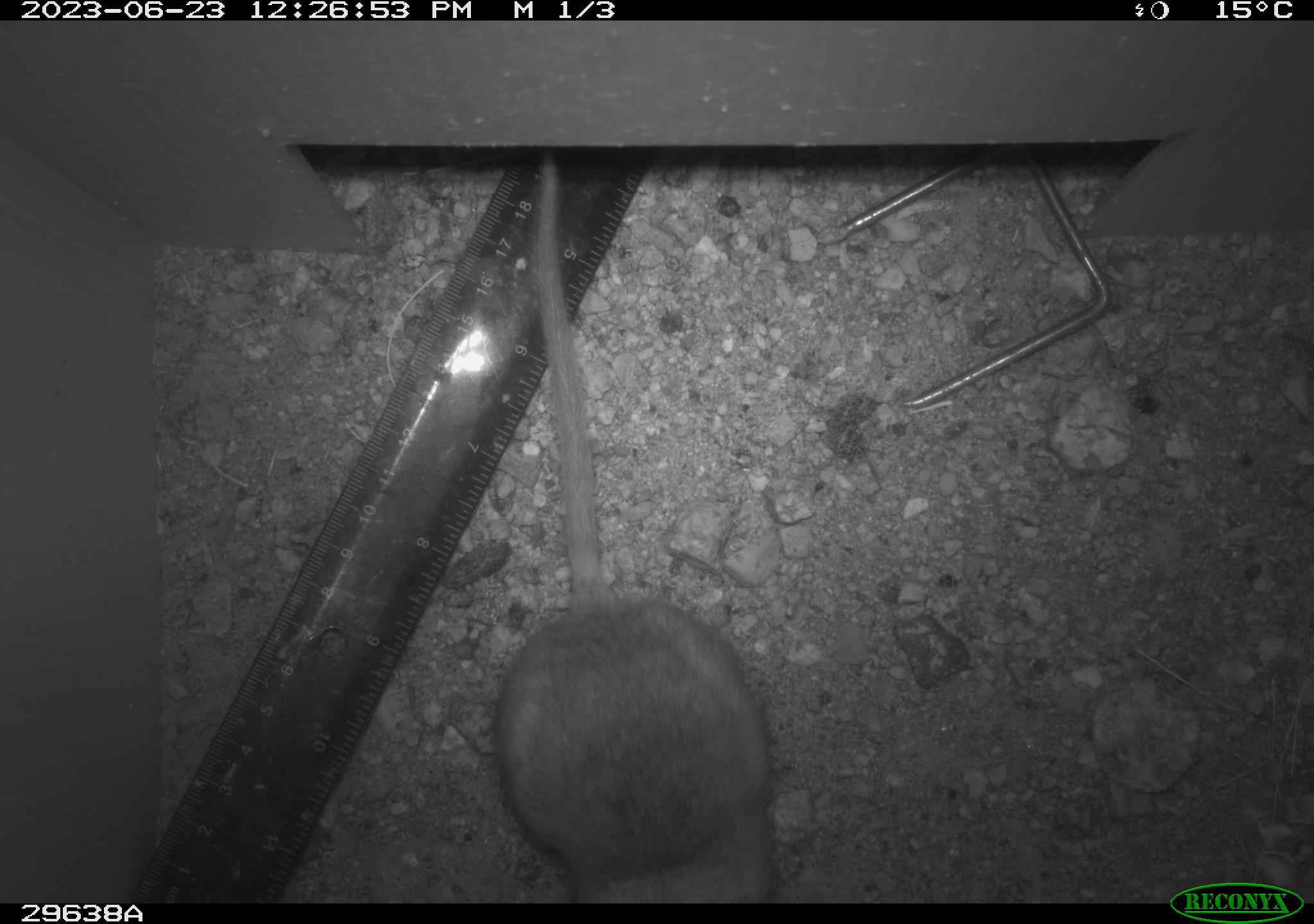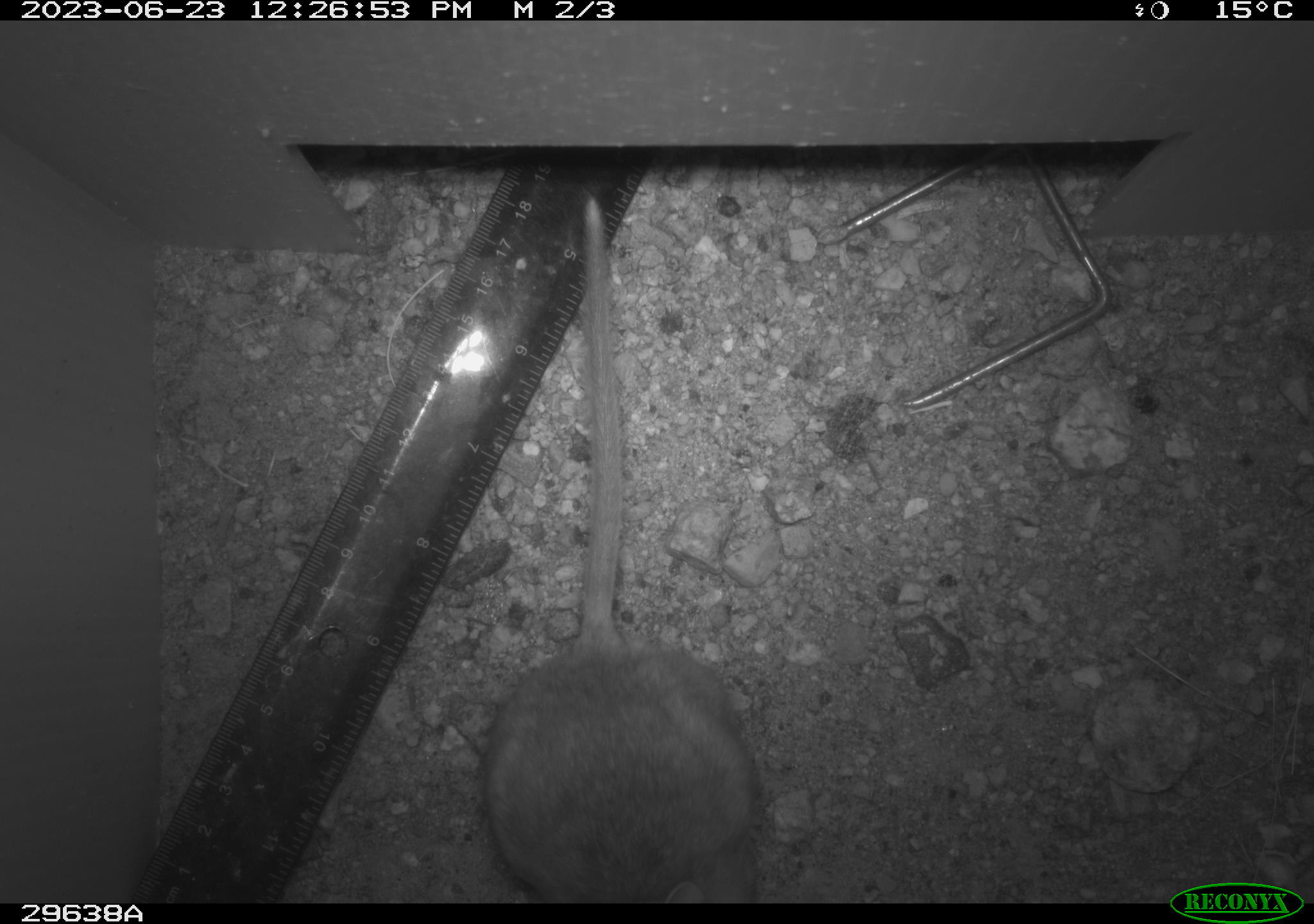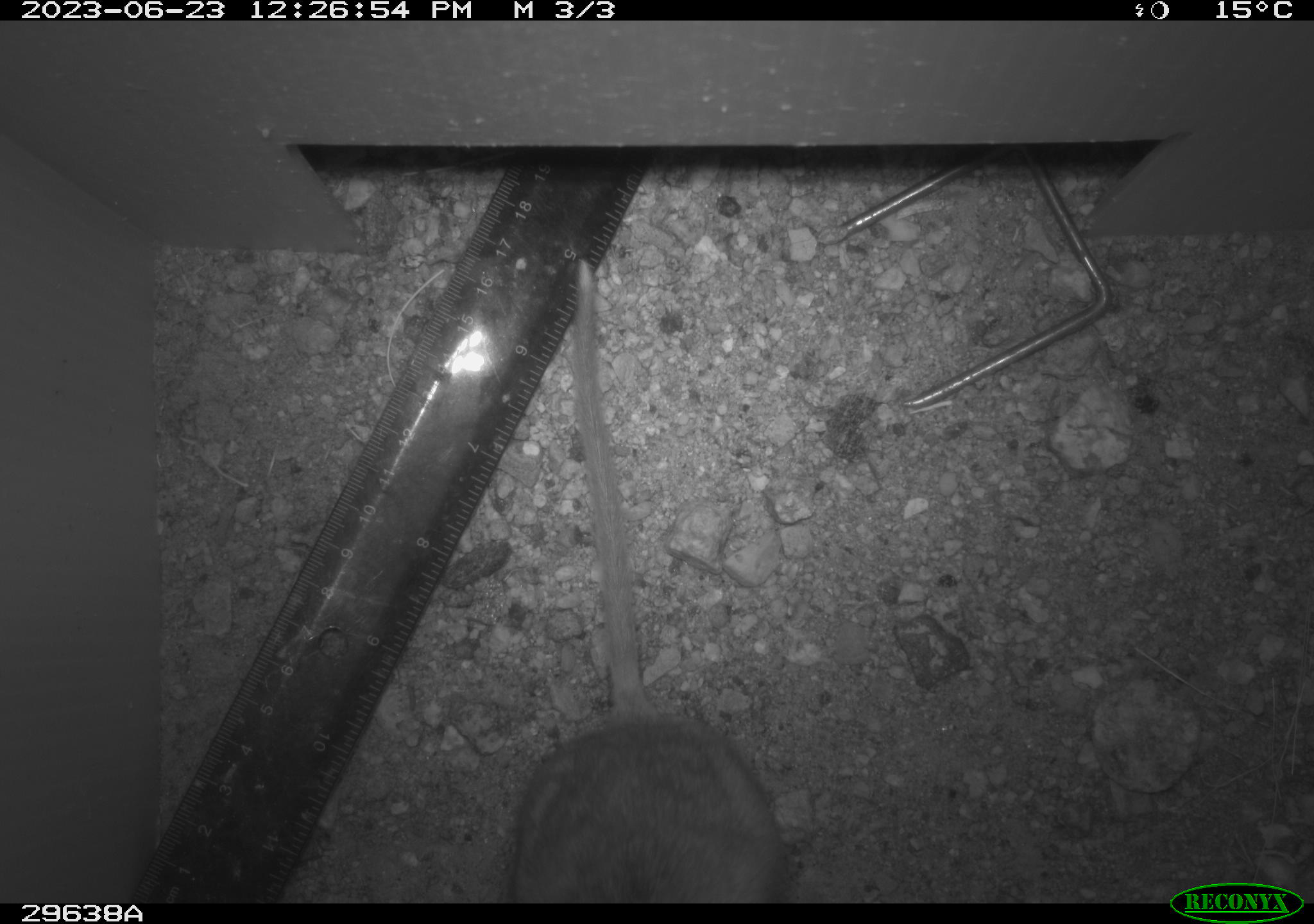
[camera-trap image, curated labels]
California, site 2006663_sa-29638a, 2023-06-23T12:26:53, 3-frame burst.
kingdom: Animalia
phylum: Chordata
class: Mammalia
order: Rodentia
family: Cricetidae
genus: Neotoma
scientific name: Neotoma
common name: pack rat or woodrat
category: neotoma species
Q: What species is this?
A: Neotoma species (pack rat or woodrat) (Neotoma).